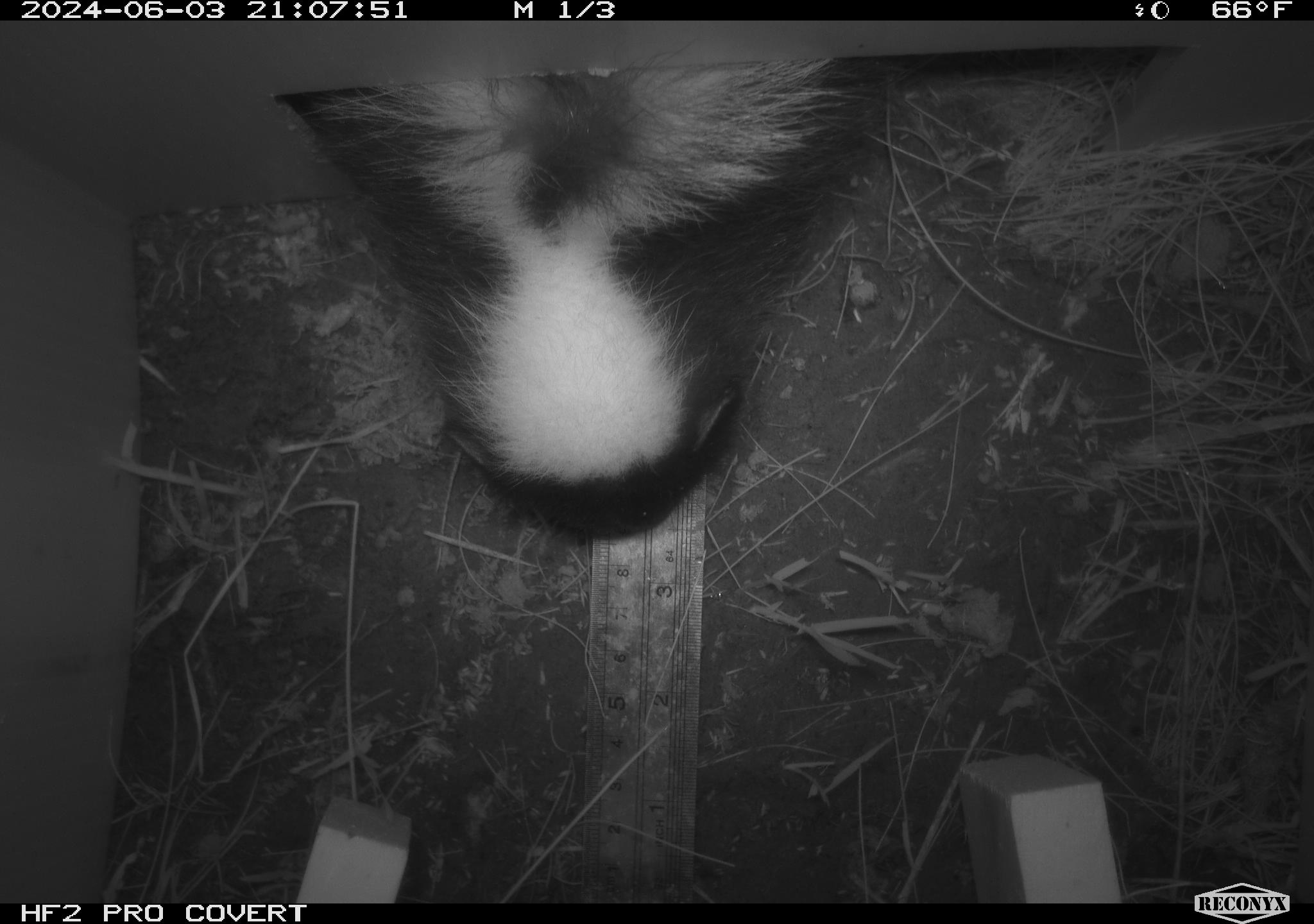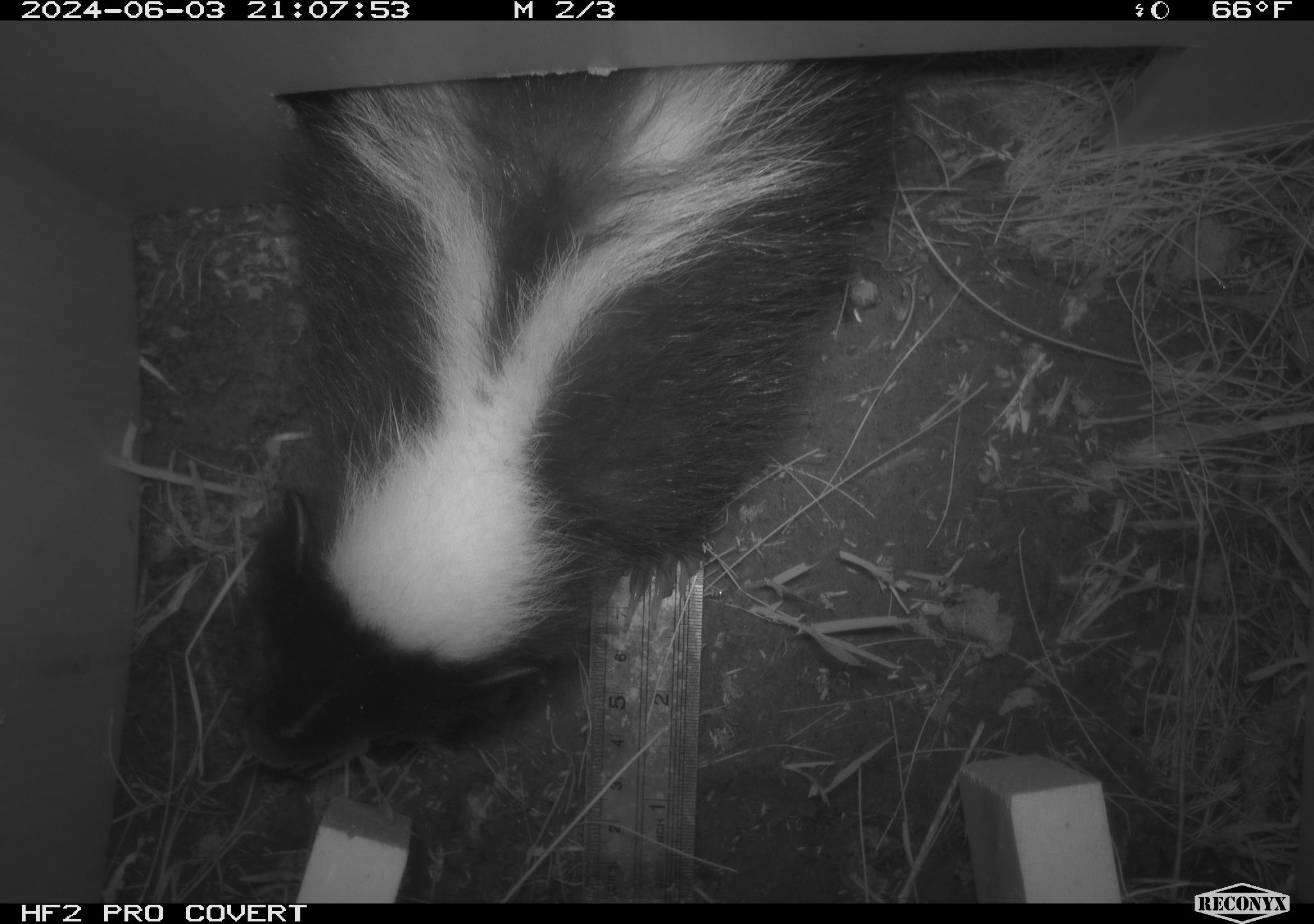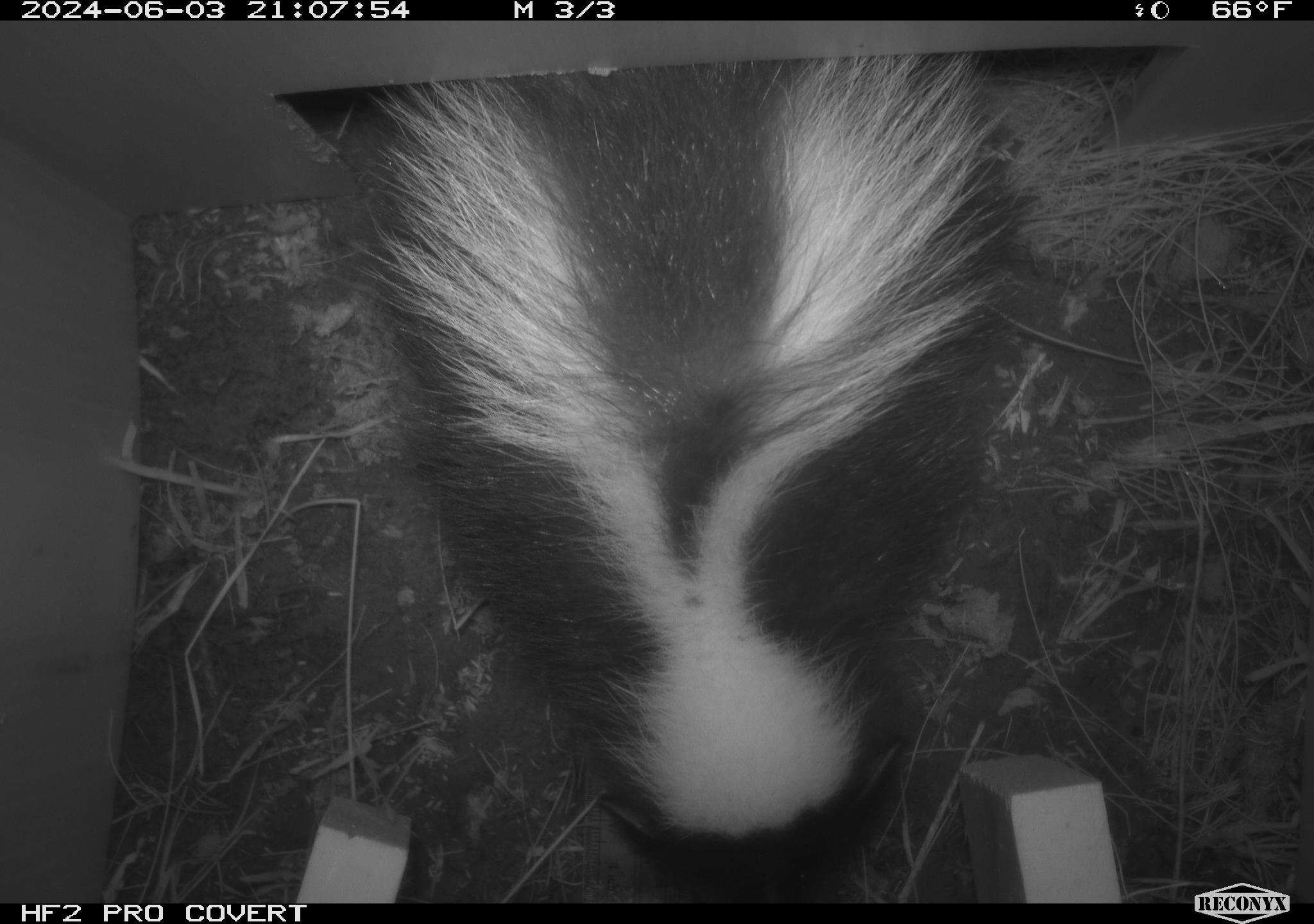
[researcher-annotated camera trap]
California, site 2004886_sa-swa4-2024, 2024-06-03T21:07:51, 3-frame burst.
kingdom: Animalia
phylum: Chordata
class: Mammalia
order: Carnivora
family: Mephitidae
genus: Mephitis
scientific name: Mephitis mephitis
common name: striped skunk